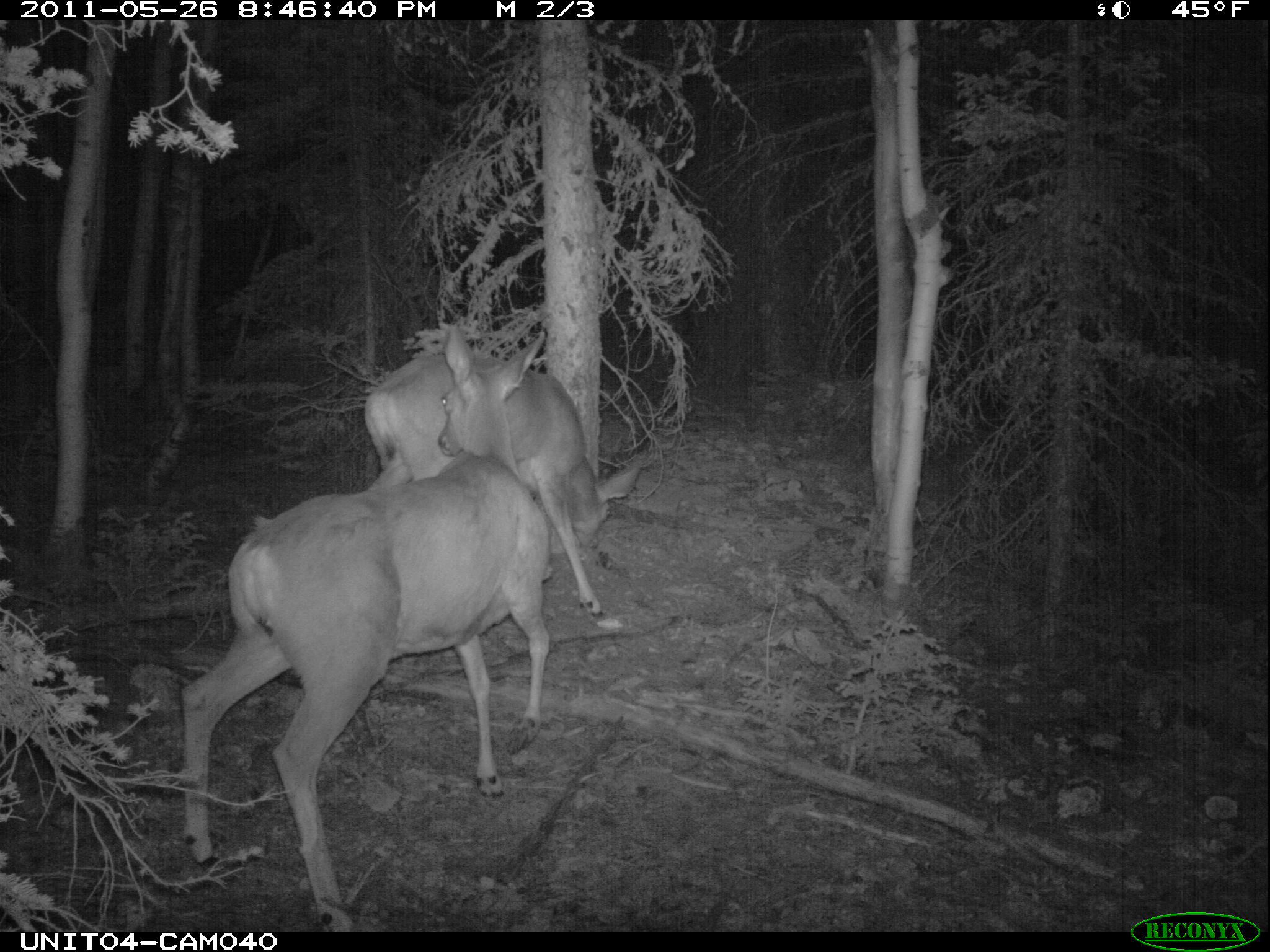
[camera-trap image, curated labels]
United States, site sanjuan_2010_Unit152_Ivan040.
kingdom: Animalia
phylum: Chordata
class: Mammalia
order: Artiodactyla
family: Cervidae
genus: Odocoileus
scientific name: Odocoileus hemionus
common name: mule deer